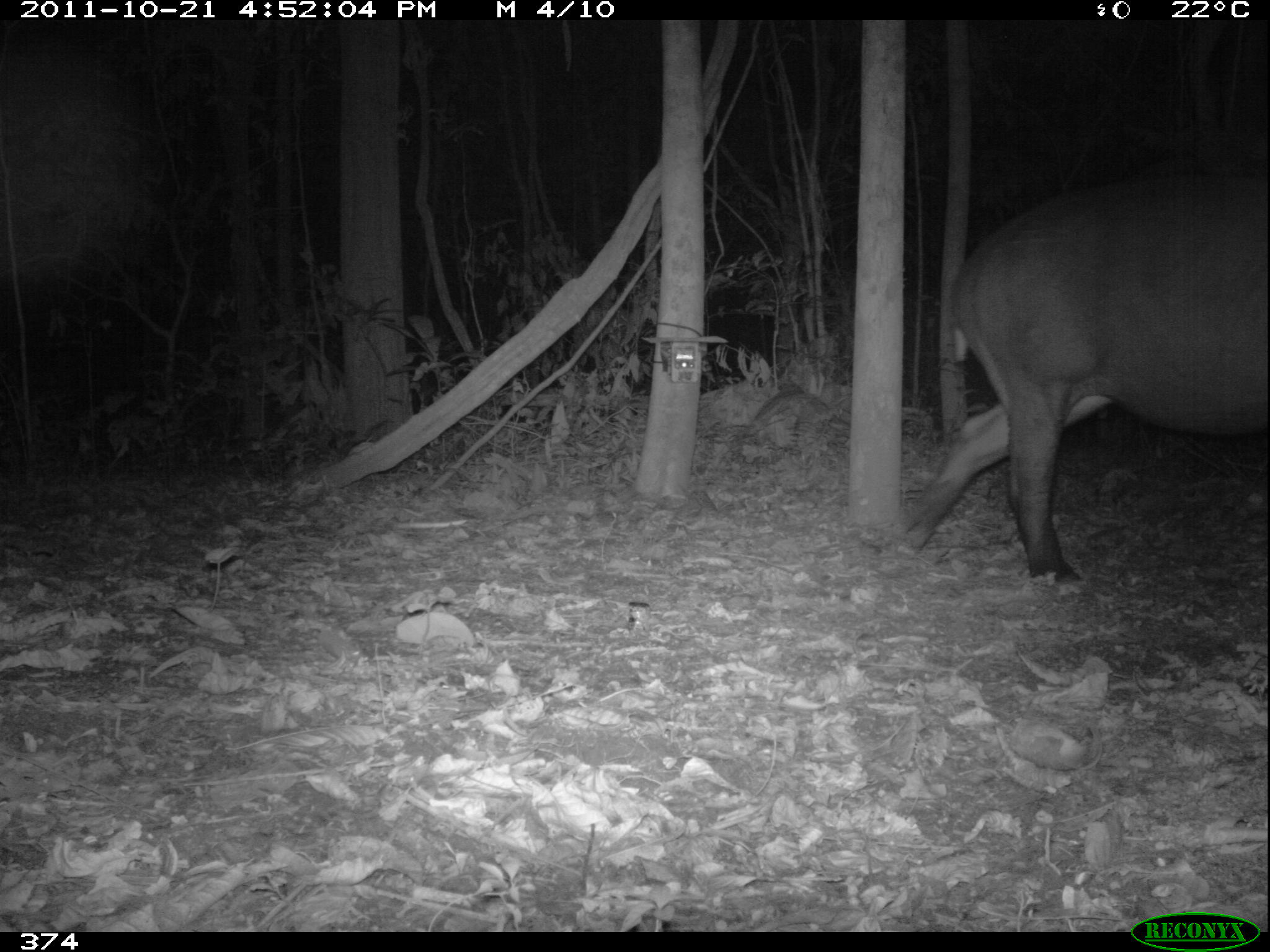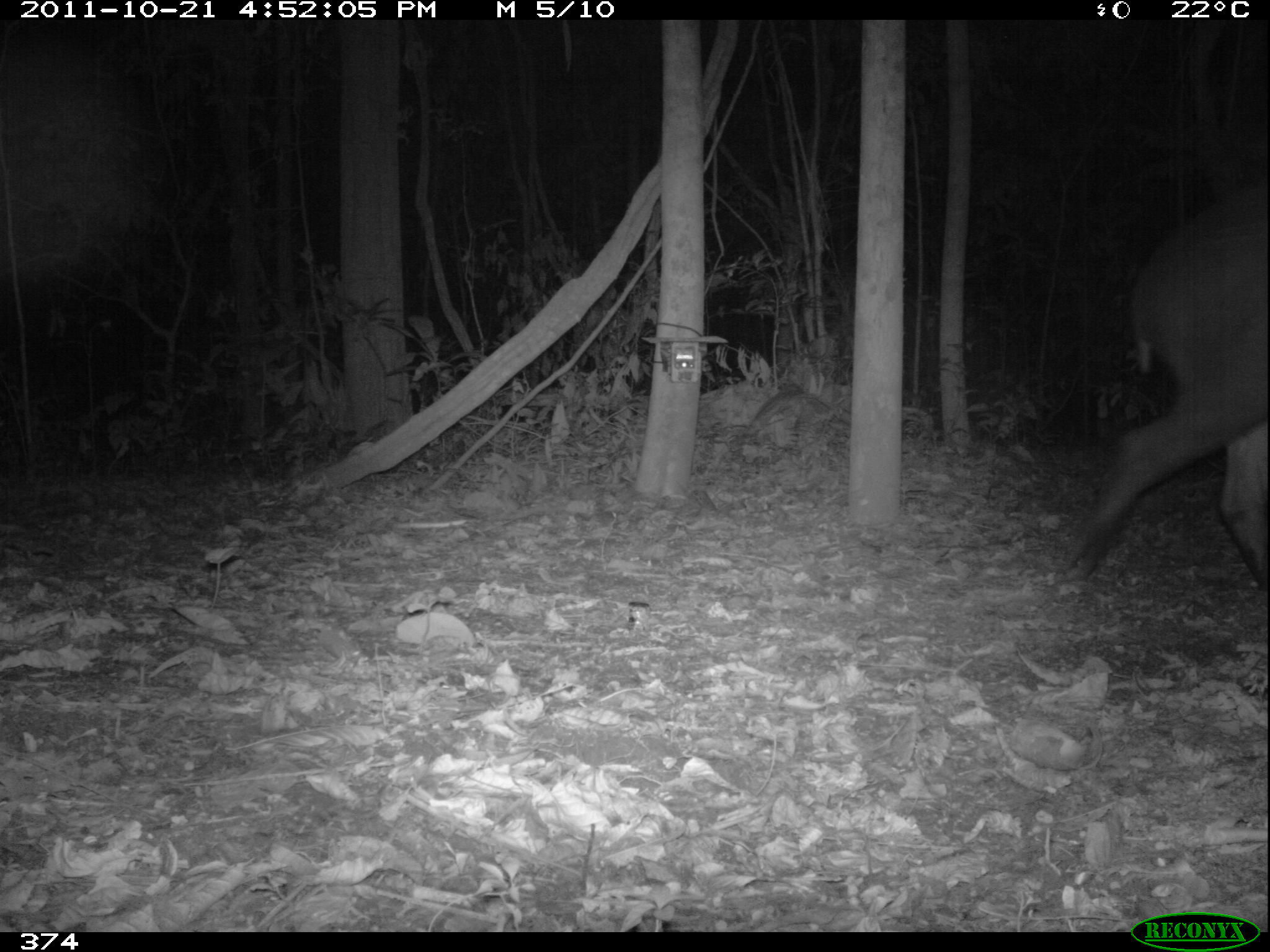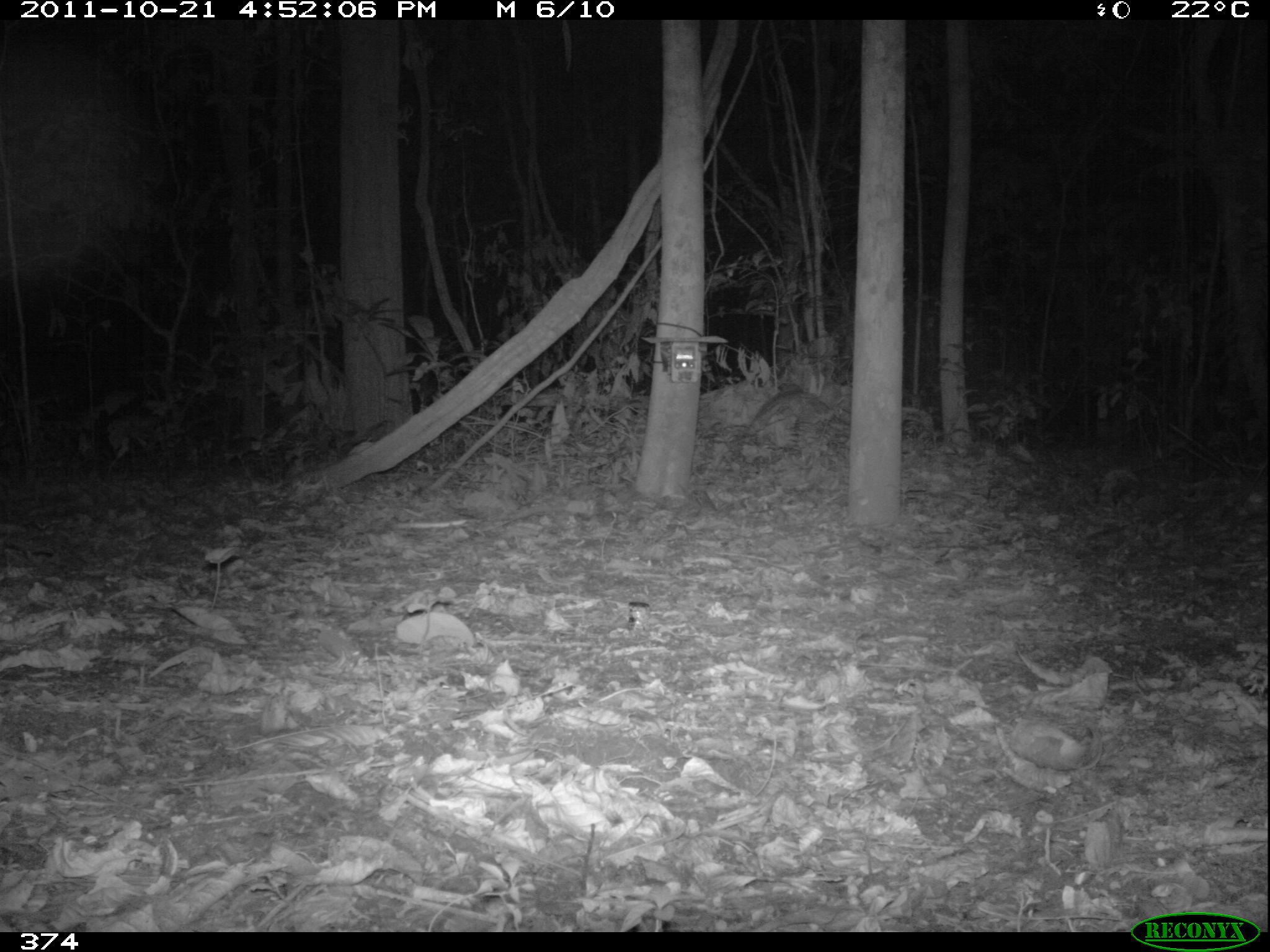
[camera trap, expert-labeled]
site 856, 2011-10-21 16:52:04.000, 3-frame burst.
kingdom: Animalia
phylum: Chordata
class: Mammalia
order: Perissodactyla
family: Tapiridae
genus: Tapirus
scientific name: Tapirus terrestris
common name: south american tapir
Tapirus terrestris (south american tapir).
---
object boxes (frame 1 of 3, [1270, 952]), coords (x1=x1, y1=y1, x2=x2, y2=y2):
tapirus terrestris: (x1=894, y1=170, x2=1270, y2=594)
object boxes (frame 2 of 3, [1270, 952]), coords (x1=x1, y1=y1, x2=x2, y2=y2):
tapirus terrestris: (x1=1057, y1=186, x2=1270, y2=606)